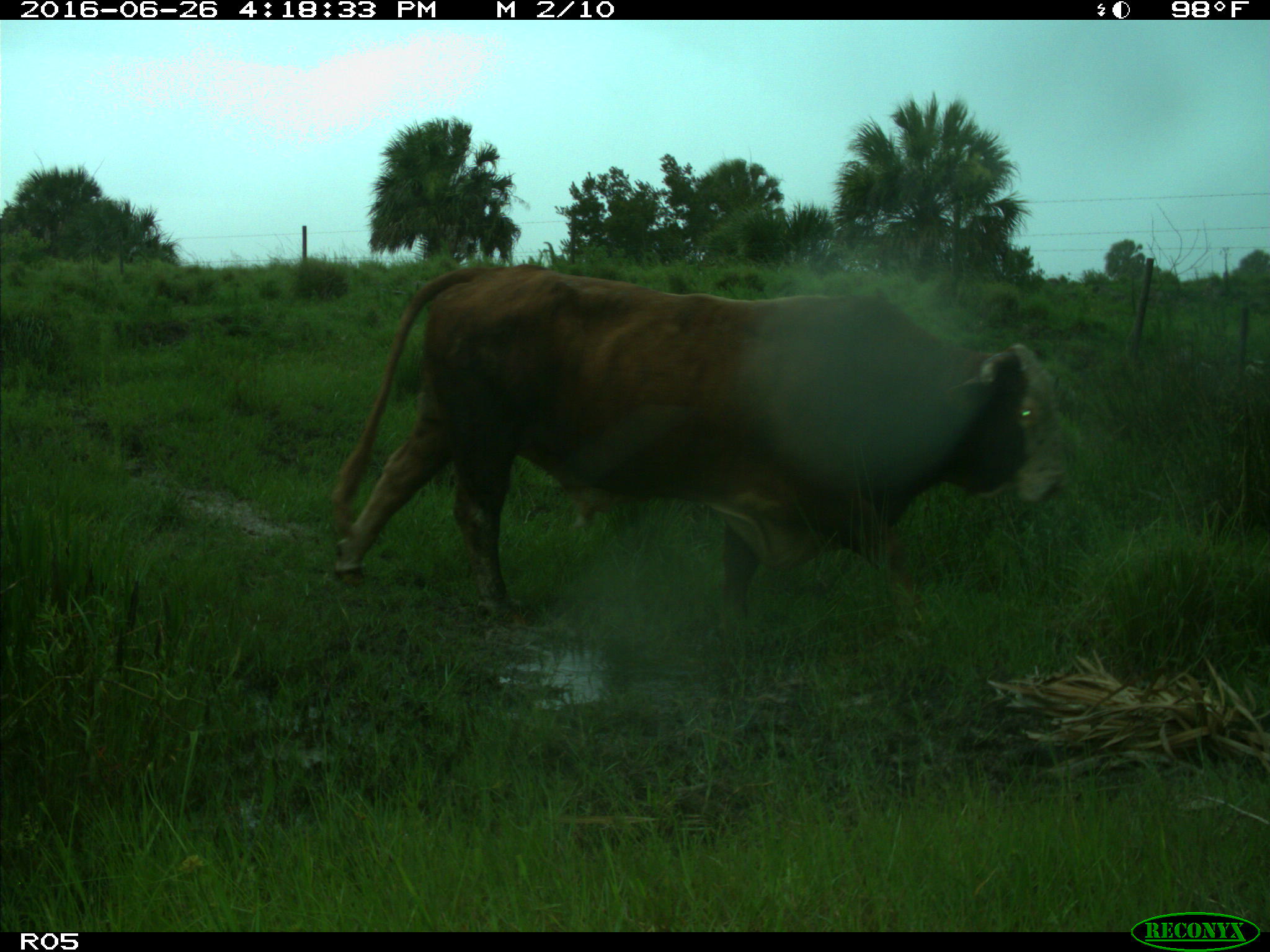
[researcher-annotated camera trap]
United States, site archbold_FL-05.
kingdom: Animalia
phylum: Chordata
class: Mammalia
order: Artiodactyla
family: Bovidae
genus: Bos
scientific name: Bos taurus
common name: domestic cow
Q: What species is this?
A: Bos taurus (domestic cow).